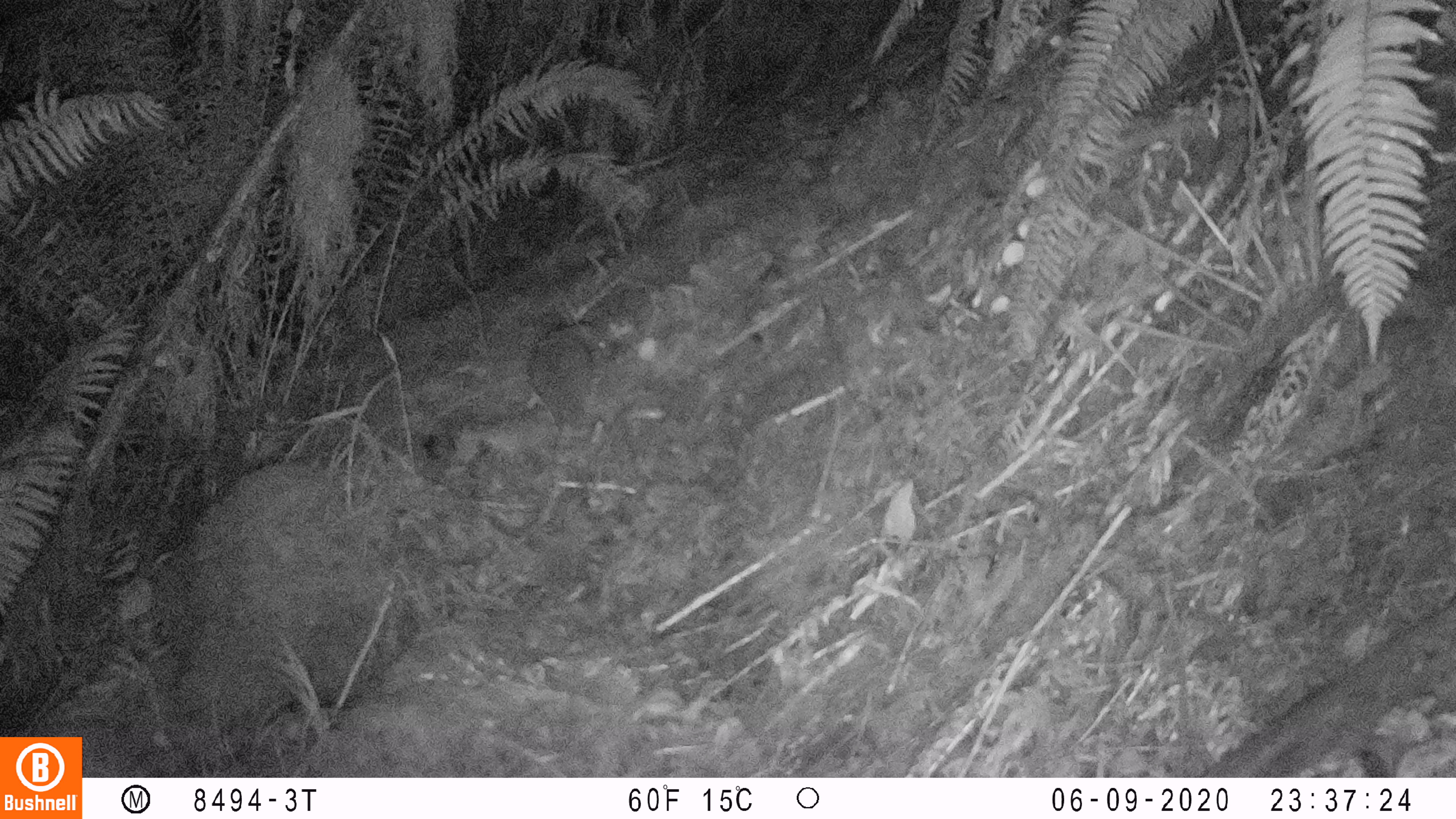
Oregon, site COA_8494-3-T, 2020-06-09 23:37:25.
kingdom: Animalia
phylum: Chordata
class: Mammalia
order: Rodentia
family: Aplodontiidae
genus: Aplodontia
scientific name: Aplodontia rufa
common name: mountain beaver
Mountain beaver (Aplodontia rufa).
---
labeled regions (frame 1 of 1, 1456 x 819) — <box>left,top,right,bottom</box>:
mountain beaver: <box>518,311,618,435</box>